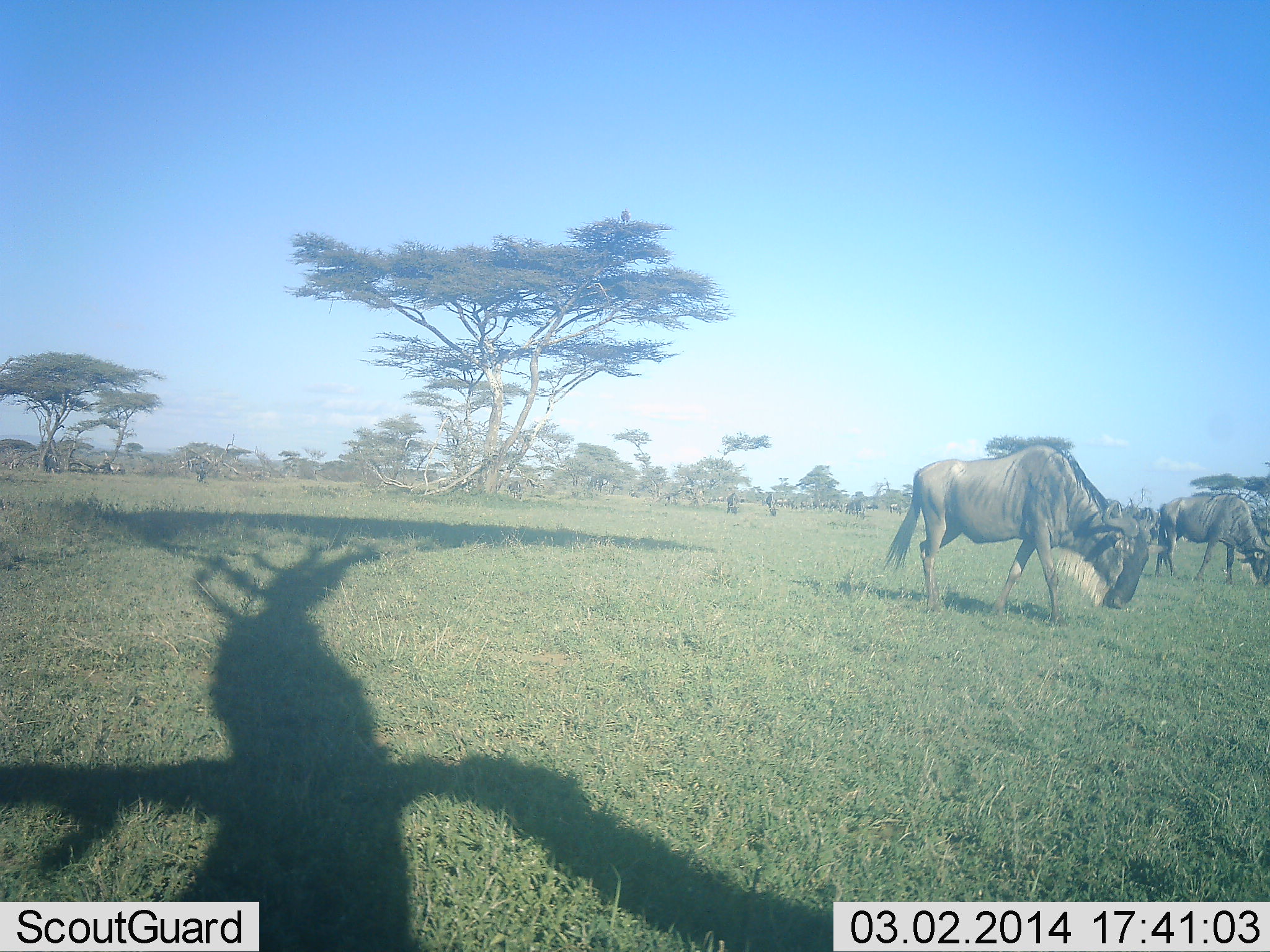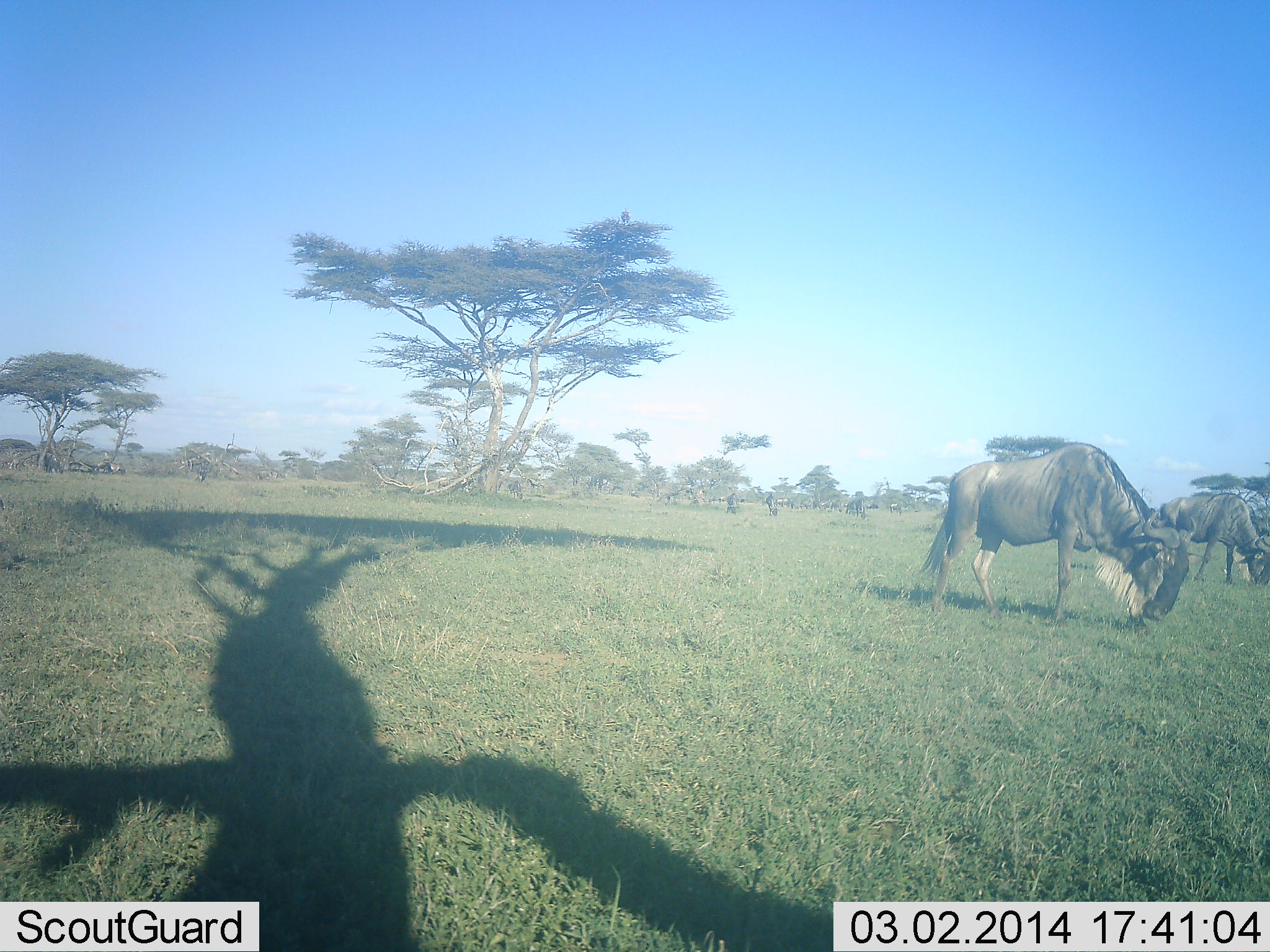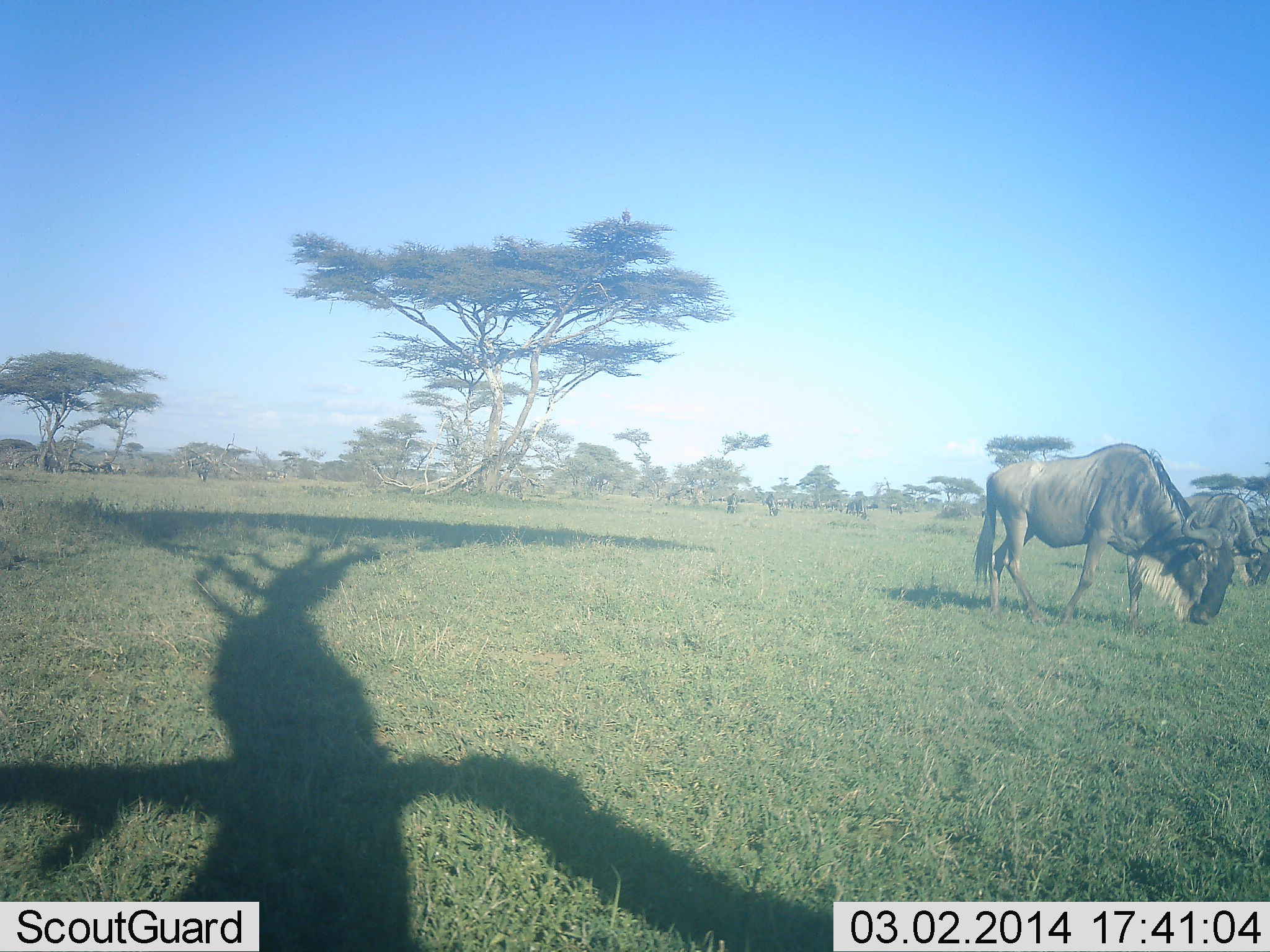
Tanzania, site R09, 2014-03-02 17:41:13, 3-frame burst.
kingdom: Animalia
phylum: Chordata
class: Mammalia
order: Artiodactyla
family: Bovidae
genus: Connochaetes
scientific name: Connochaetes taurinus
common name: blue wildebeest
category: wildebeest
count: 2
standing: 40%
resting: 10%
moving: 50%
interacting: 0%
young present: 0%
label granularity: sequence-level